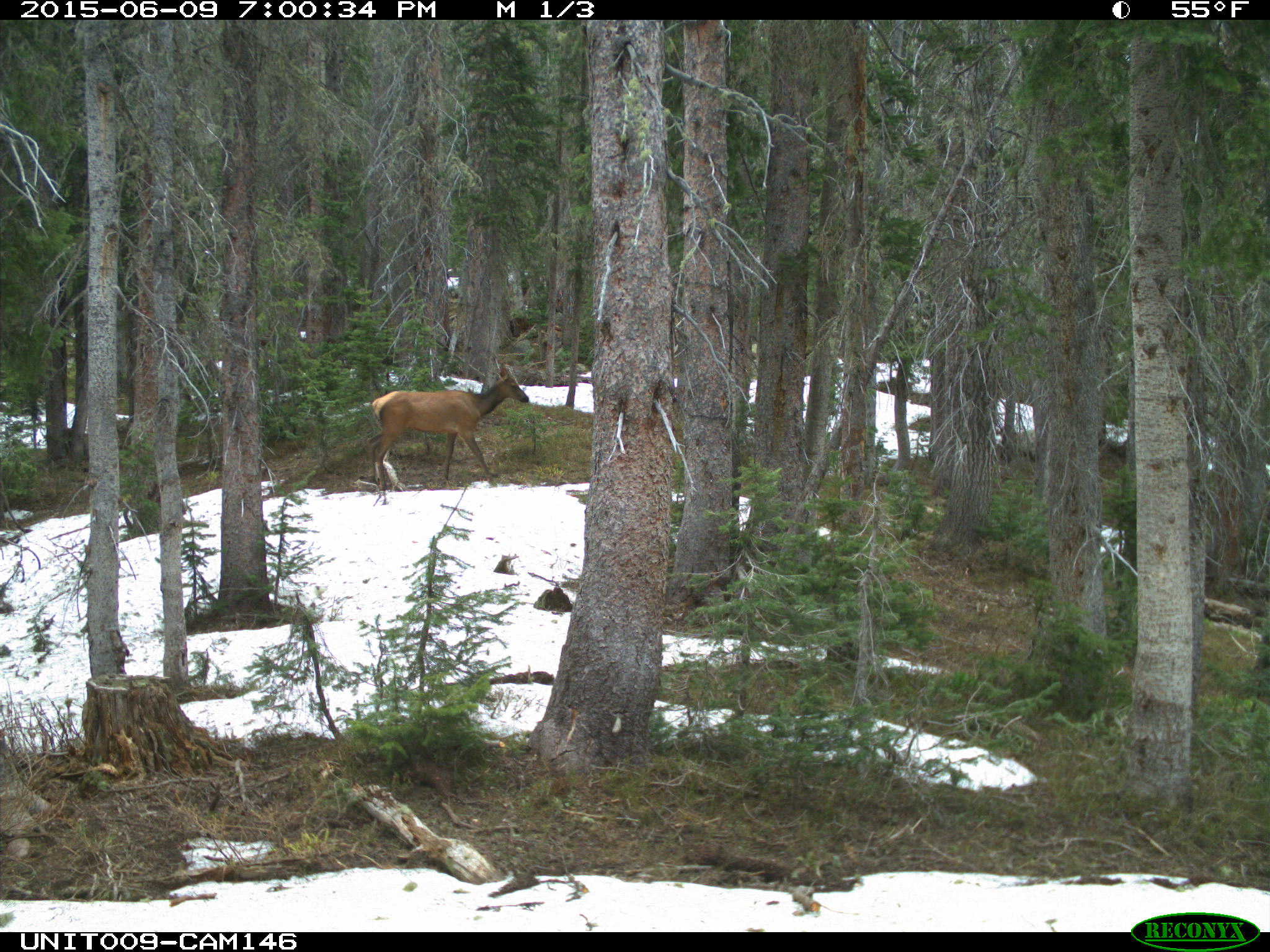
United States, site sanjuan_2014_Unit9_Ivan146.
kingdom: Animalia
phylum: Chordata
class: Mammalia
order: Artiodactyla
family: Cervidae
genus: Cervus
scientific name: Cervus elaphus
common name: red deer